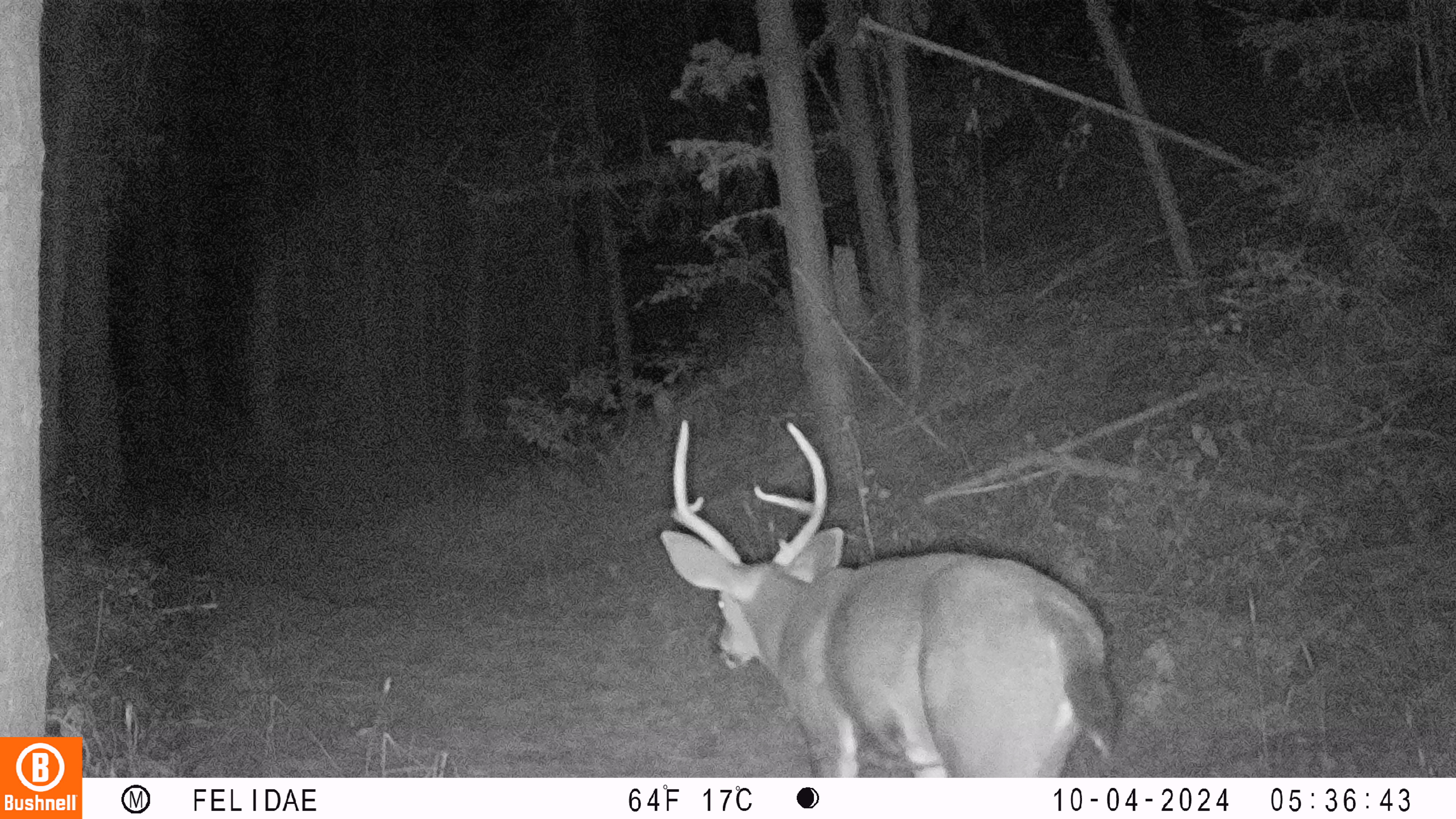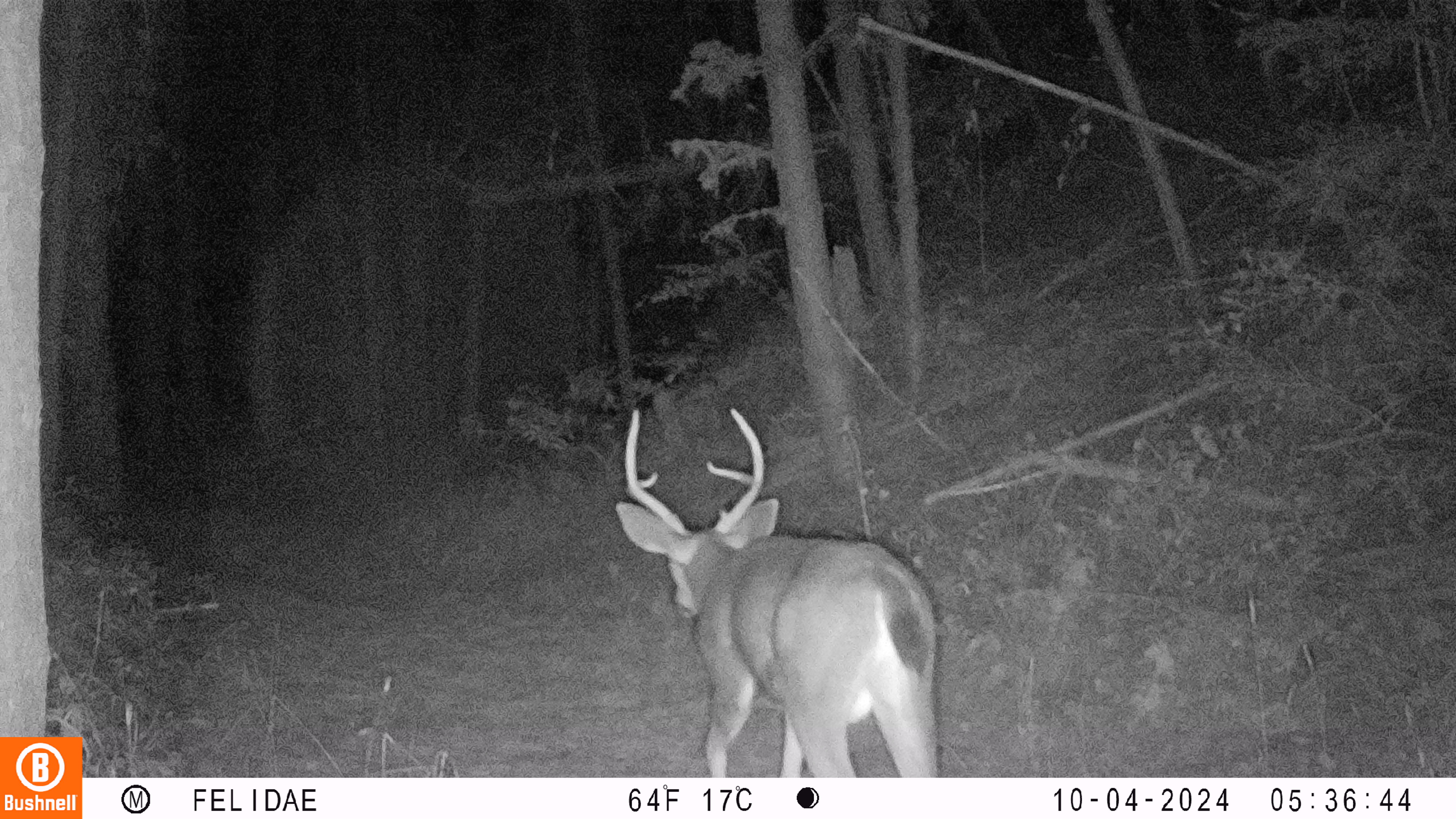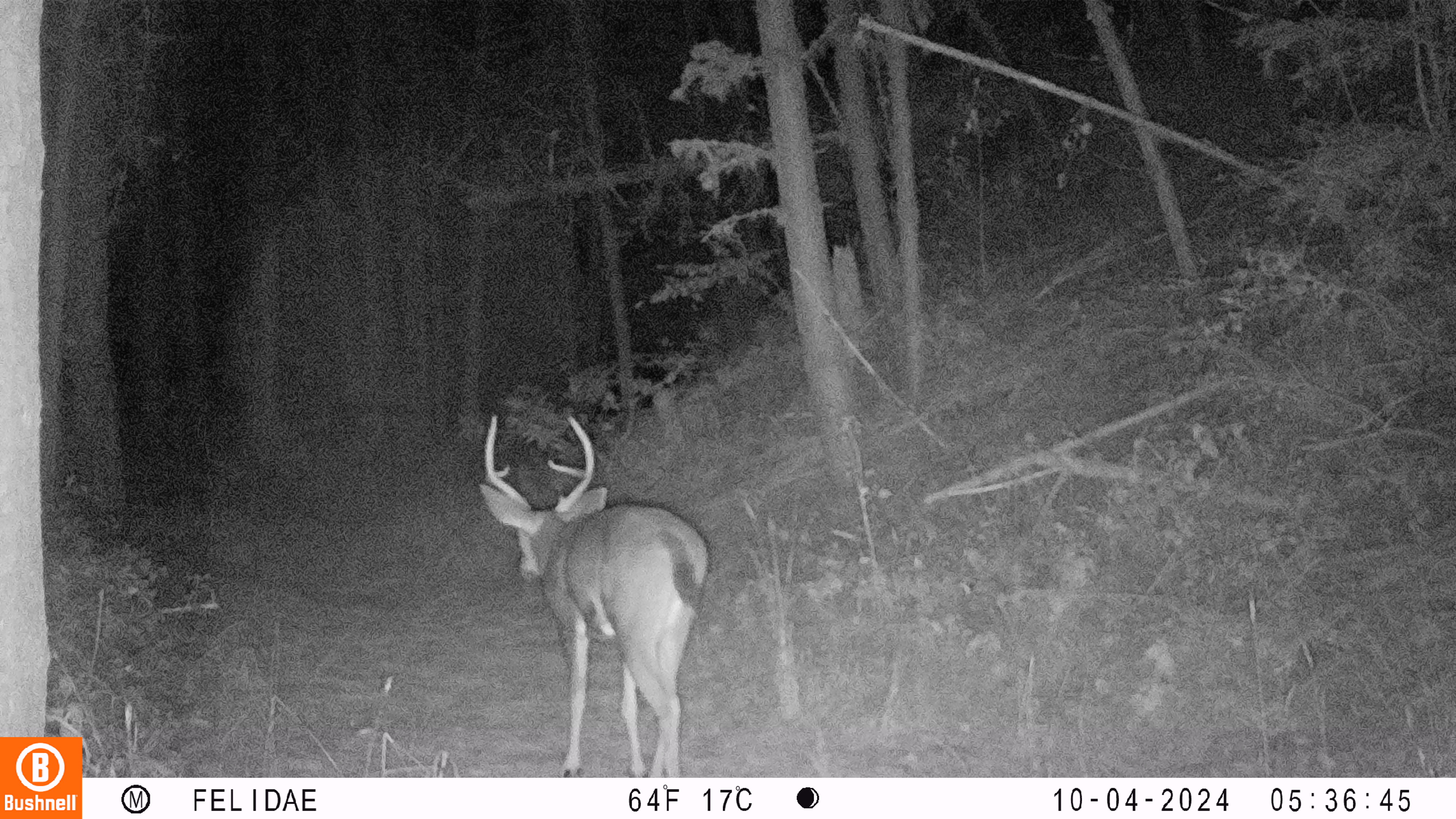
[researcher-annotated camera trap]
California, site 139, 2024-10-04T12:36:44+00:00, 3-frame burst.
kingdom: Animalia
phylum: Chordata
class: Mammalia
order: Artiodactyla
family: Cervidae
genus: Odocoileus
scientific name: Odocoileus hemionus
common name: mule deer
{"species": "mule deer (Odocoileus hemionus)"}